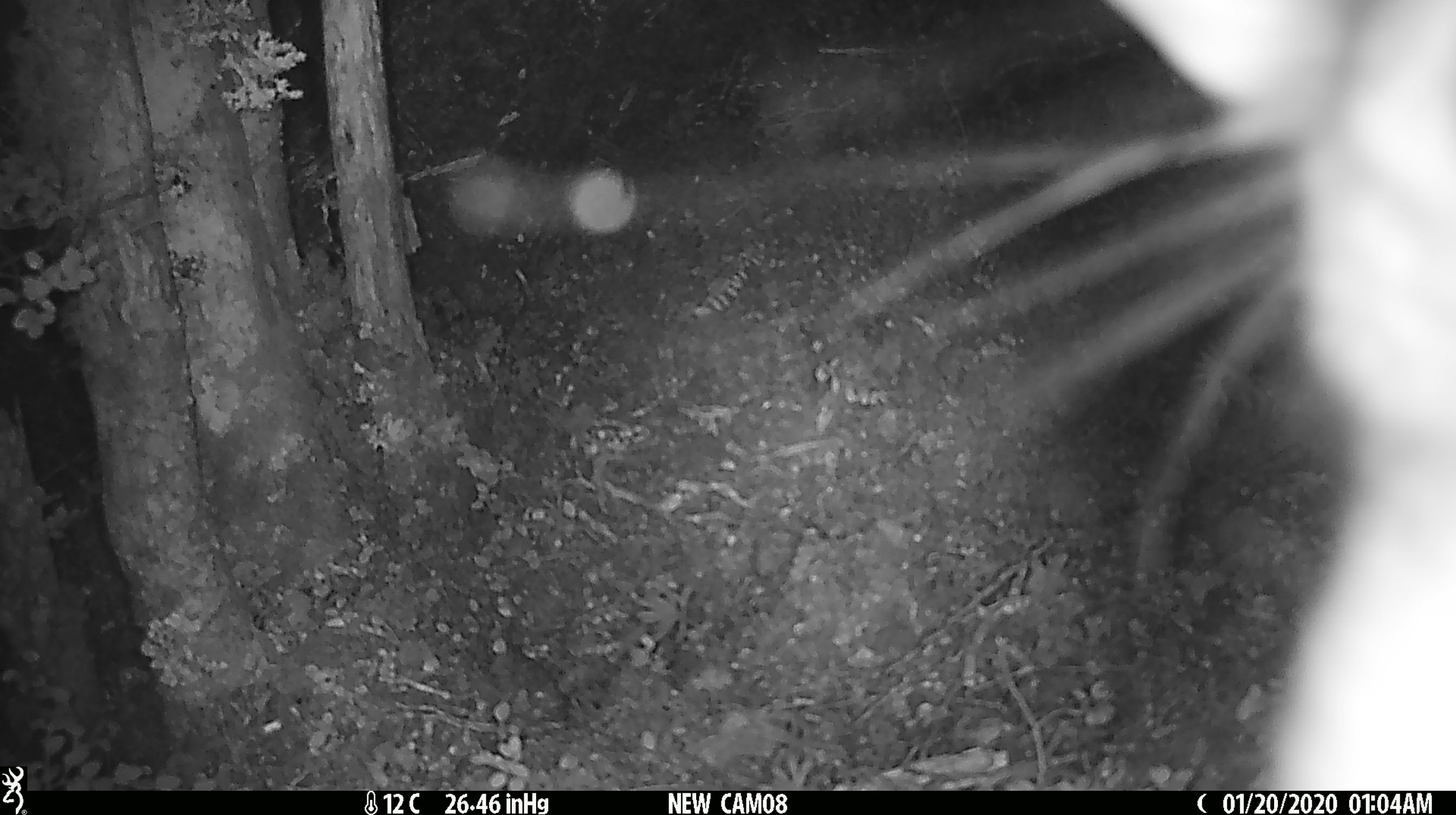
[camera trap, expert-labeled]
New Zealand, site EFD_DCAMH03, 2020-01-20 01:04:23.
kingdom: Animalia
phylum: Chordata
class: Mammalia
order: Diprotodontia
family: Phalangeridae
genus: Trichosurus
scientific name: Trichosurus vulpecula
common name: common brushtail possum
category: possum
Possum (common brushtail possum) (Trichosurus vulpecula).